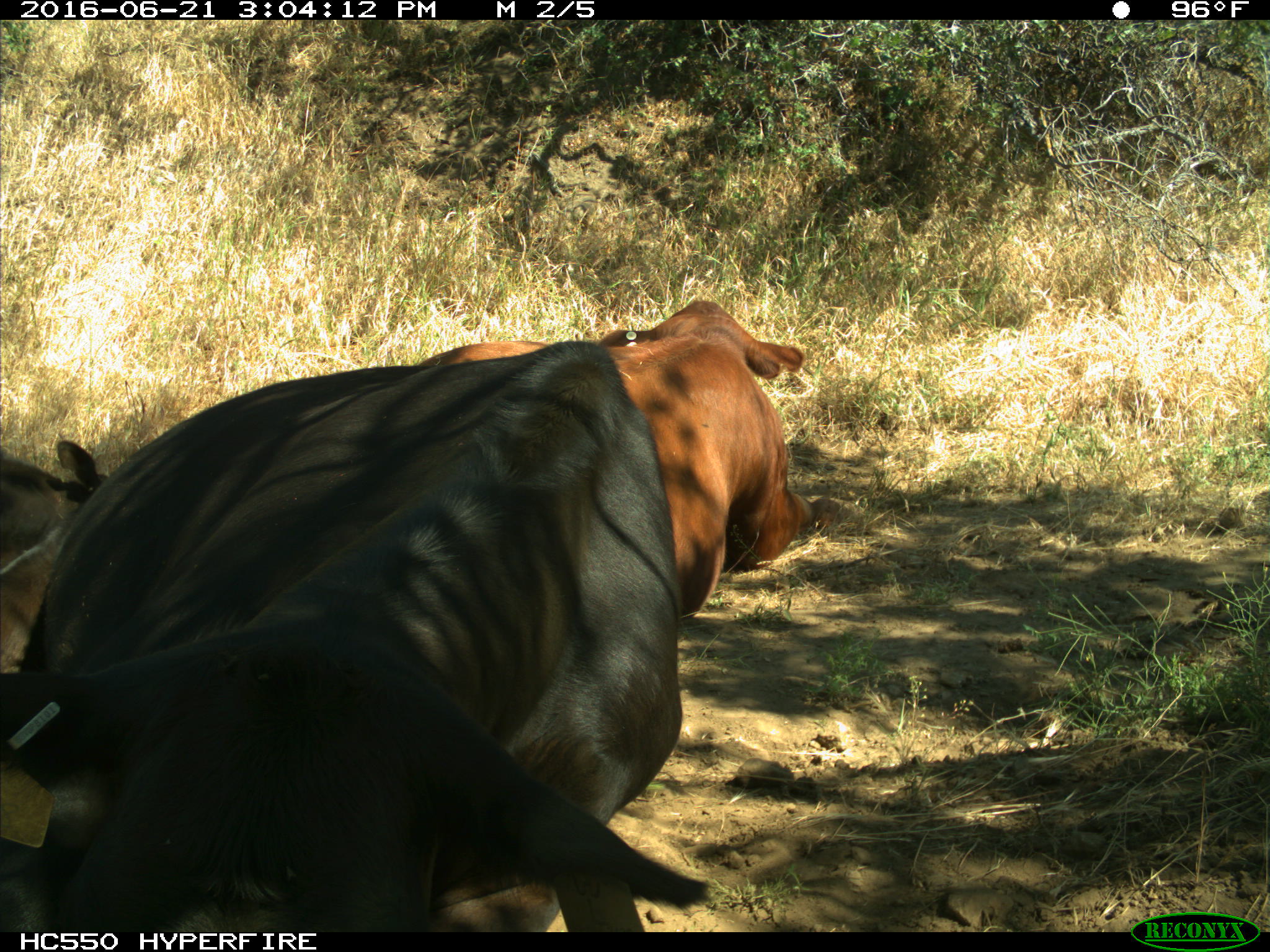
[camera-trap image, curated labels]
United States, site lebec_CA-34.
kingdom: Animalia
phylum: Chordata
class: Mammalia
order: Artiodactyla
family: Bovidae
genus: Bos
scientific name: Bos taurus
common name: domestic cow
Bos taurus (domestic cow).